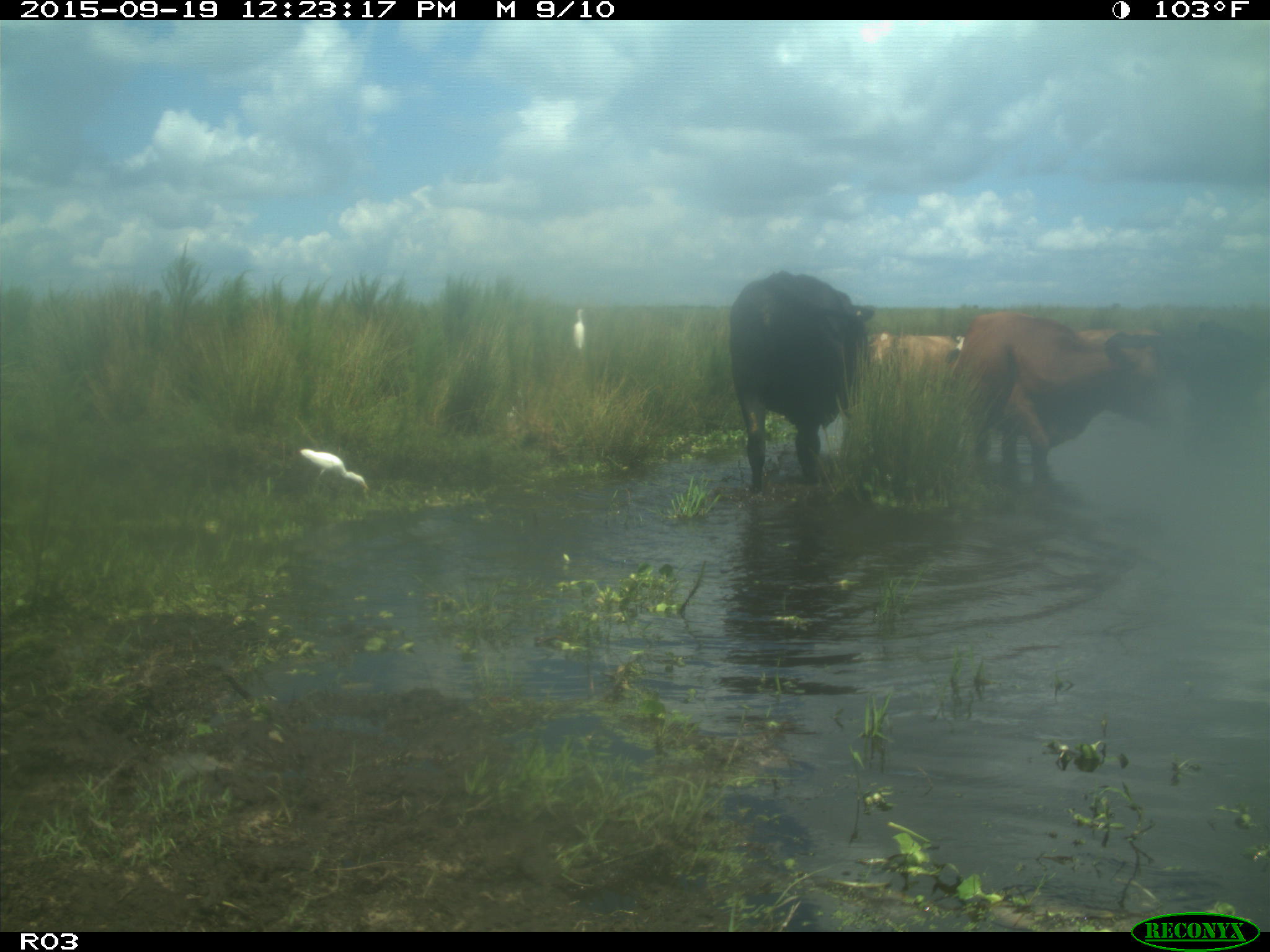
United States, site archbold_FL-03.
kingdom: Animalia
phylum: Chordata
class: Mammalia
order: Artiodactyla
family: Bovidae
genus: Bos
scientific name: Bos taurus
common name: domestic cow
Bos taurus (domestic cow).